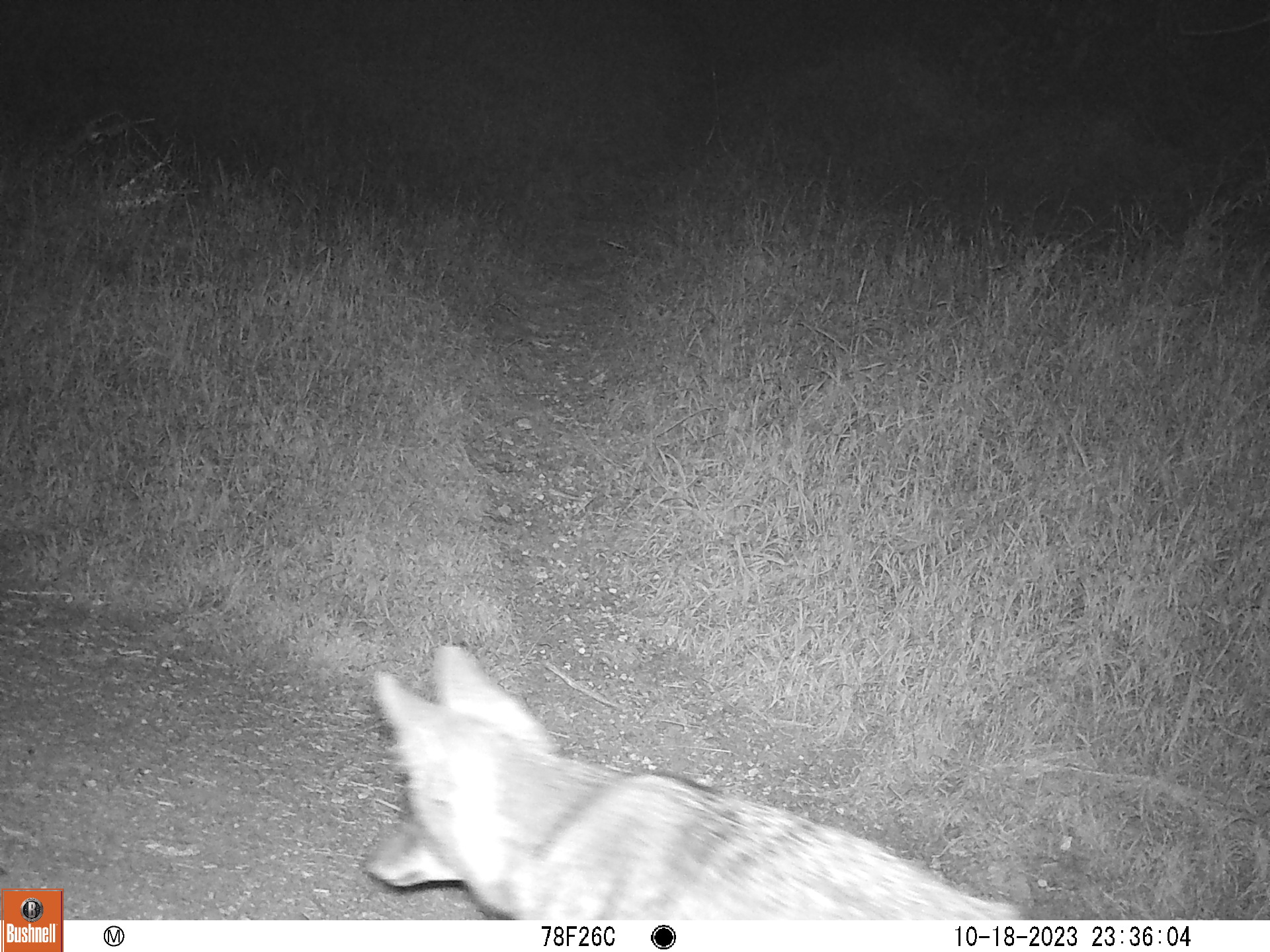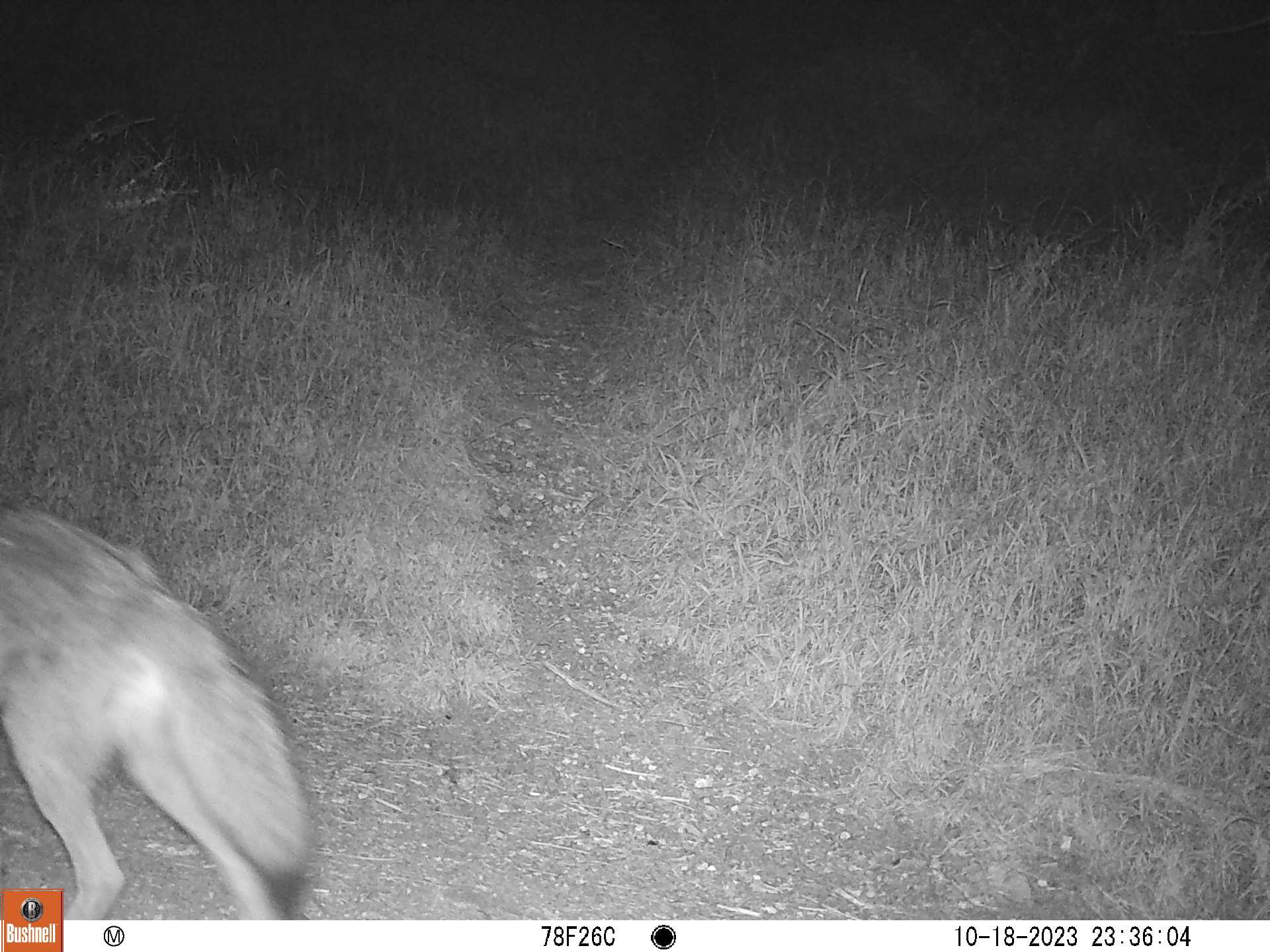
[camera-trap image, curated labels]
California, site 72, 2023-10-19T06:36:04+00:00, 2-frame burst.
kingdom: Animalia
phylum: Chordata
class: Mammalia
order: Carnivora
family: Canidae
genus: Canis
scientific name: Canis latrans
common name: coyote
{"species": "coyote (Canis latrans)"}